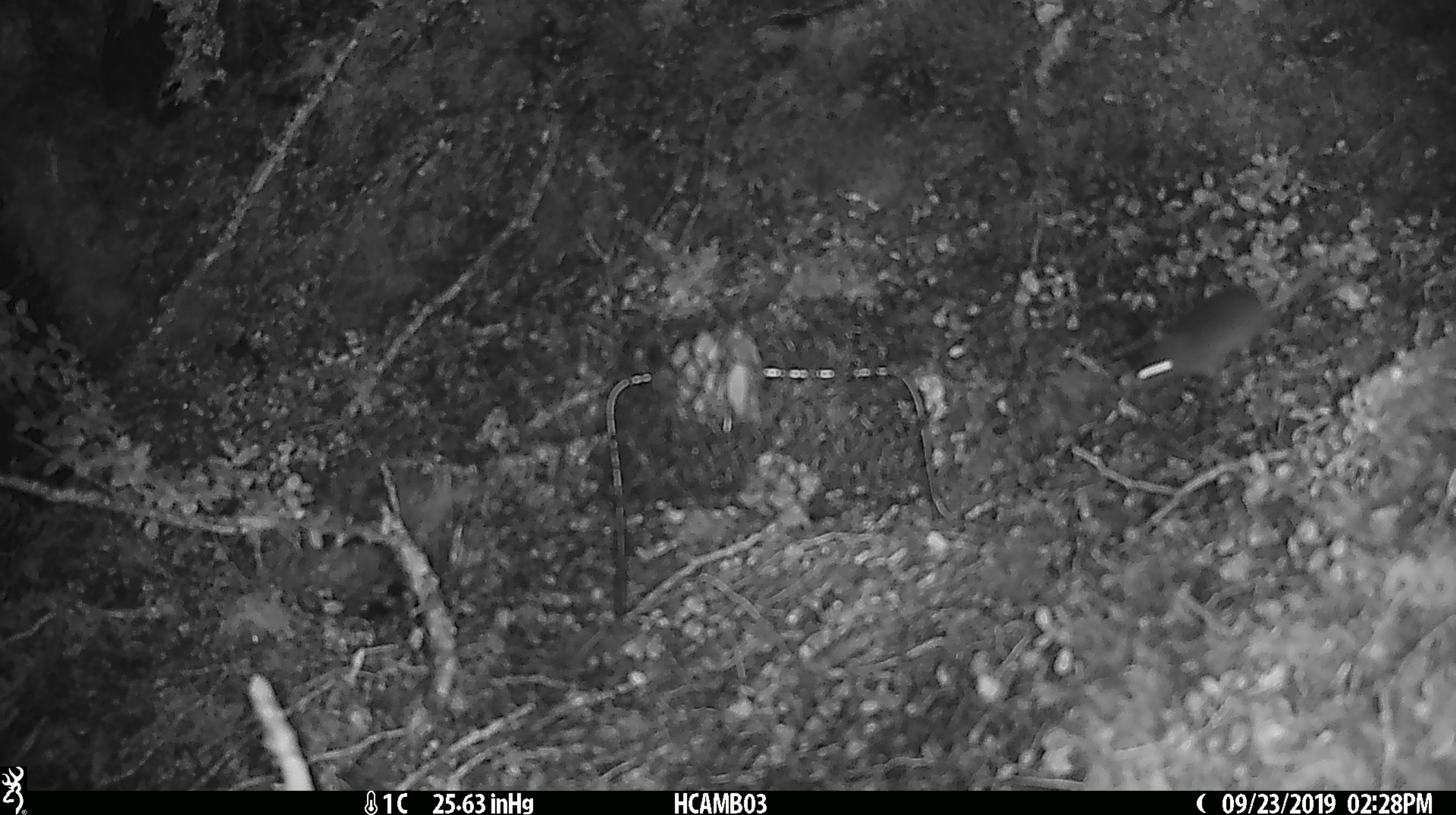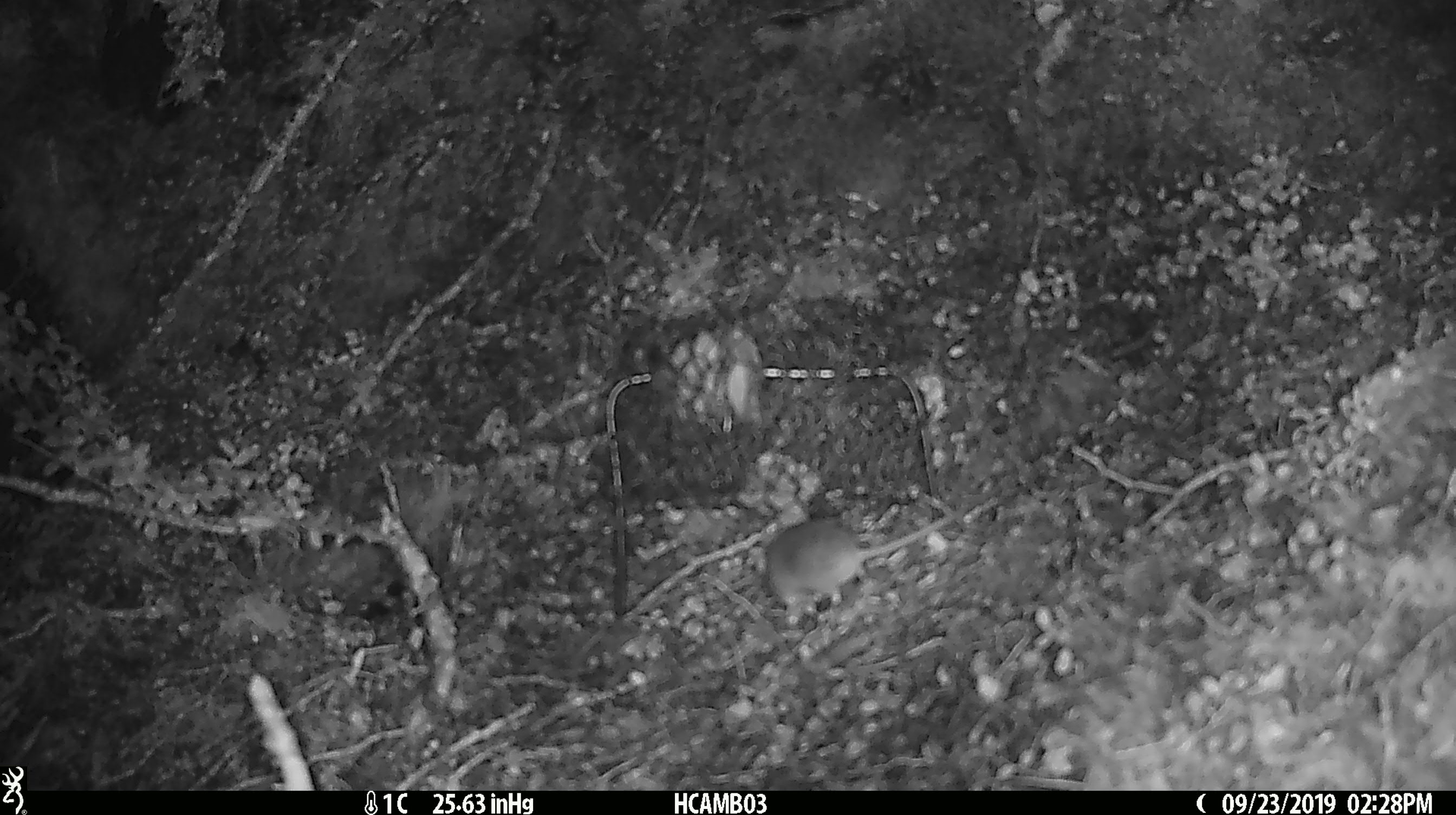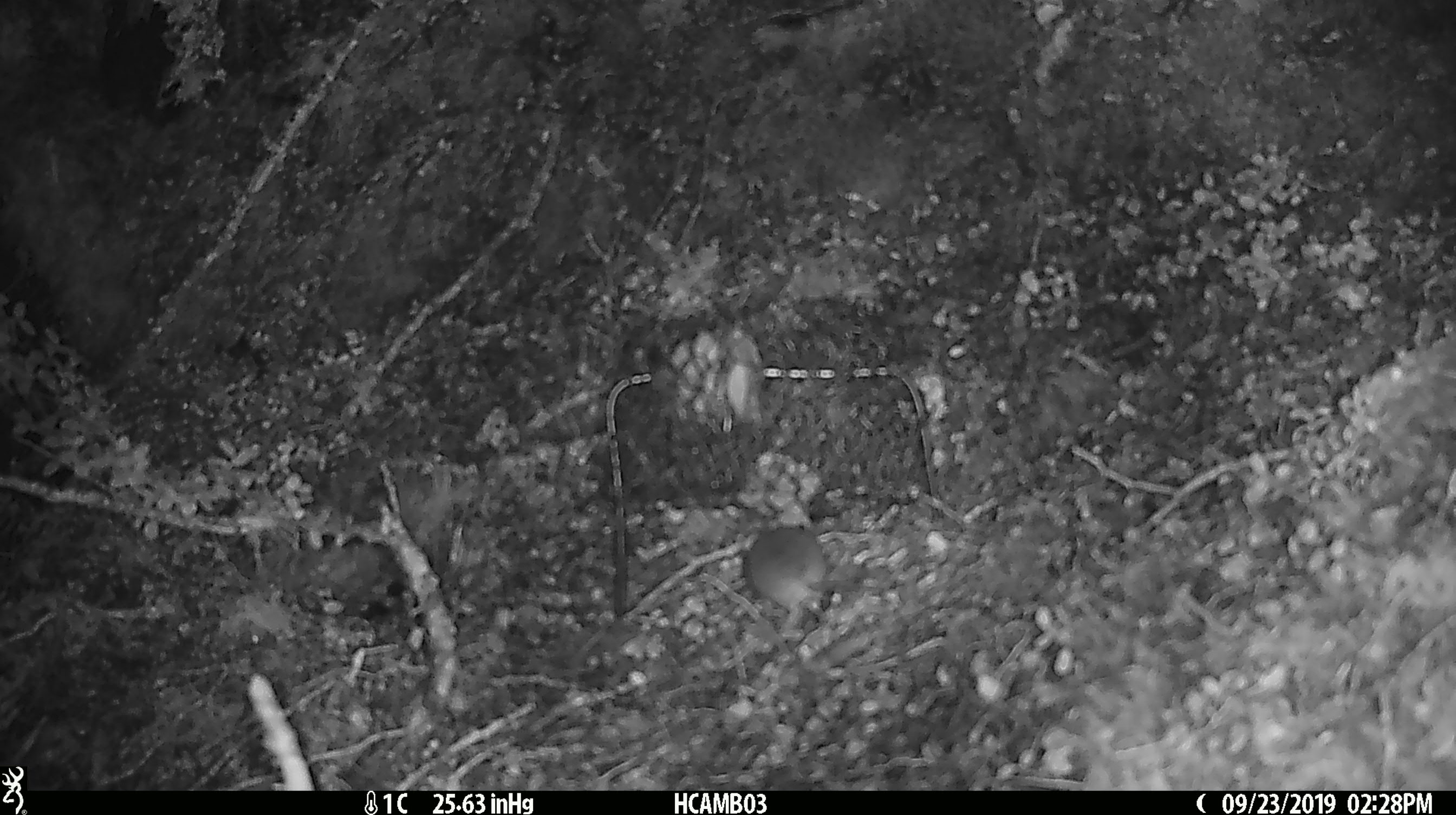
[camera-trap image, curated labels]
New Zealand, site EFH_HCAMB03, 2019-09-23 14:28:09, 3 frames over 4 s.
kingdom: Animalia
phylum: Chordata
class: Mammalia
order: Rodentia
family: Muridae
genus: Mus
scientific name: Mus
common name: mouse